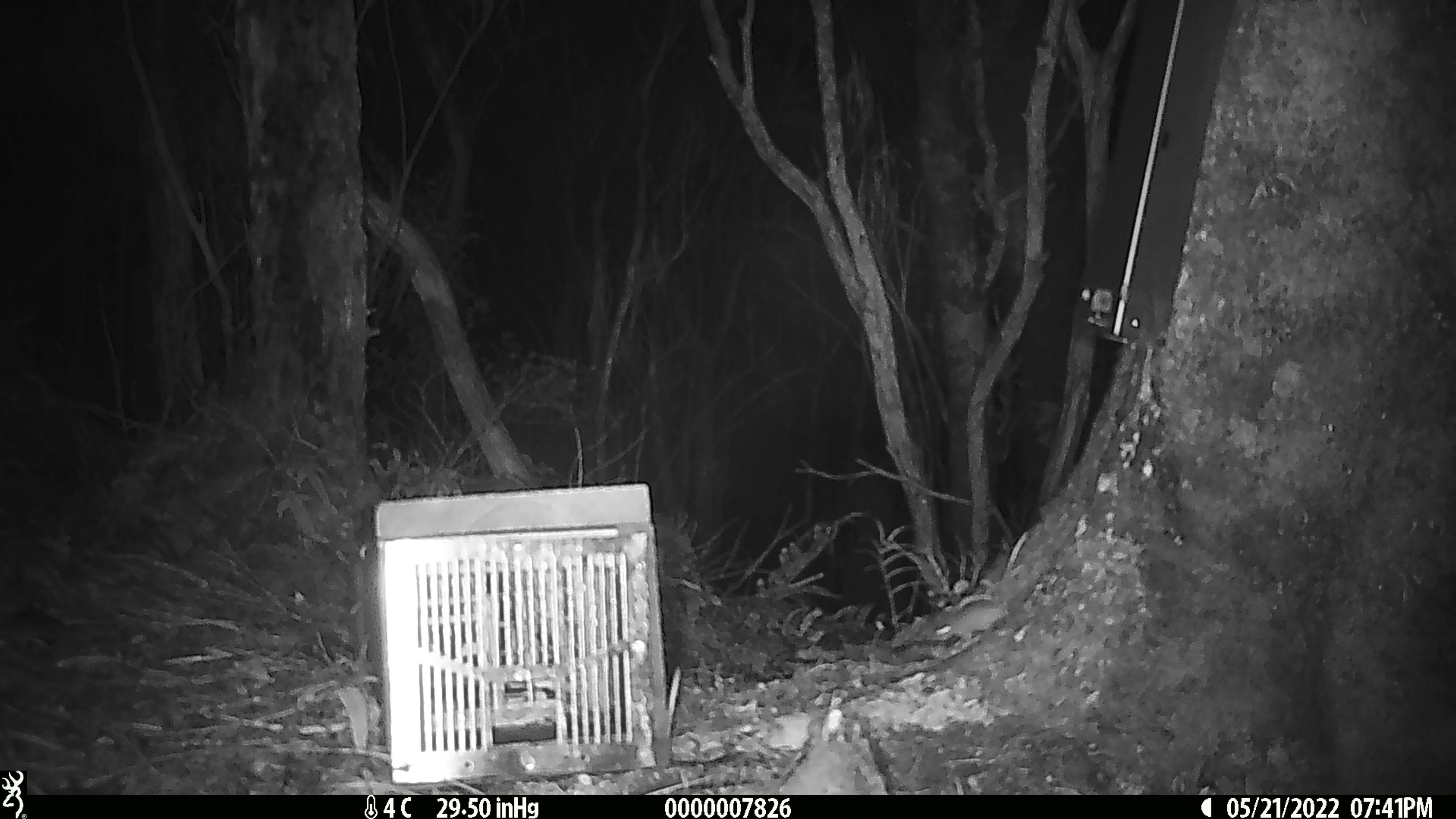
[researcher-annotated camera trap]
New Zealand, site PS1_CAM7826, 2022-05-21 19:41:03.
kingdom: Animalia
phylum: Chordata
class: Mammalia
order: Rodentia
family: Muridae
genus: Mus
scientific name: Mus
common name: mouse